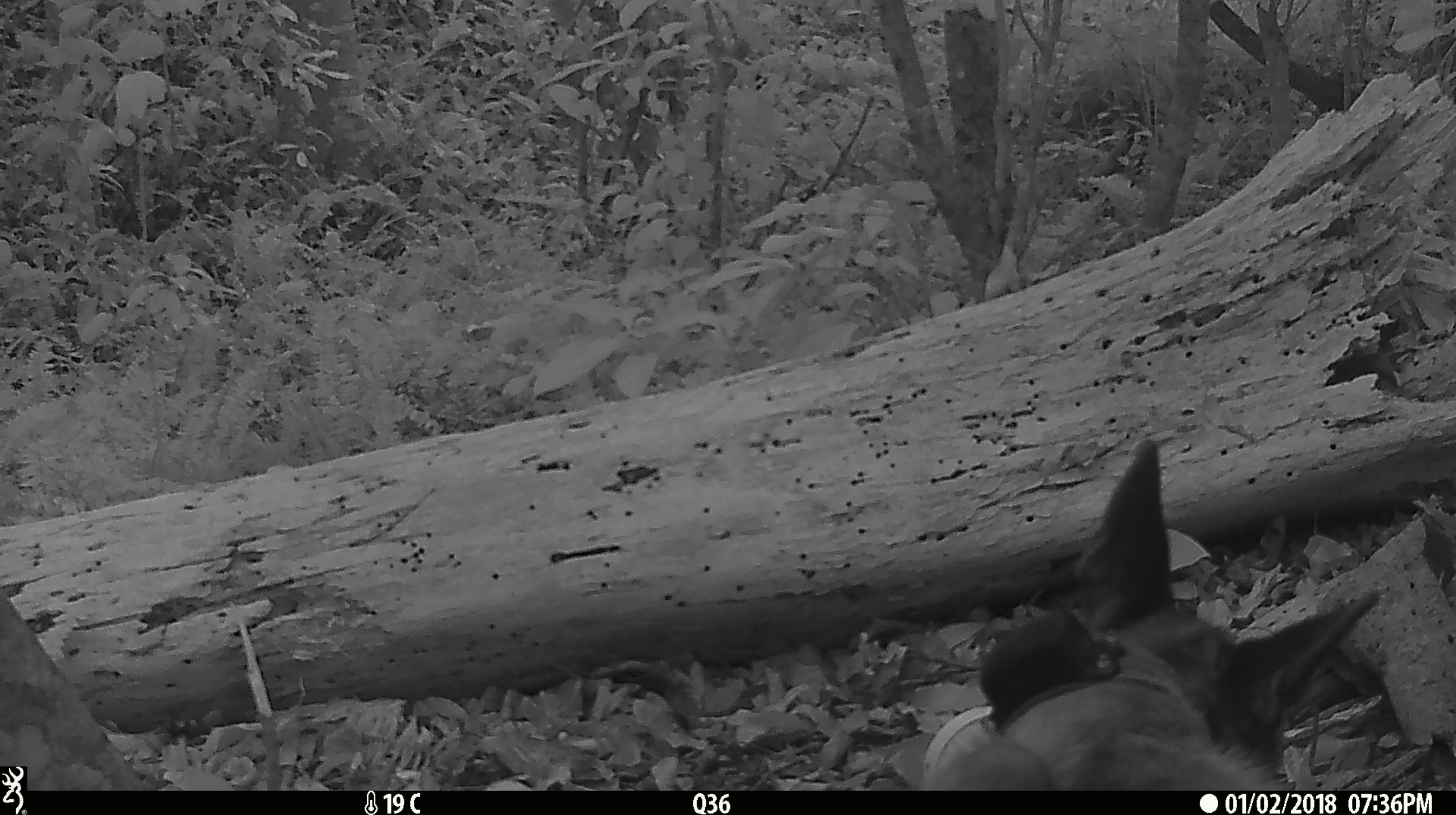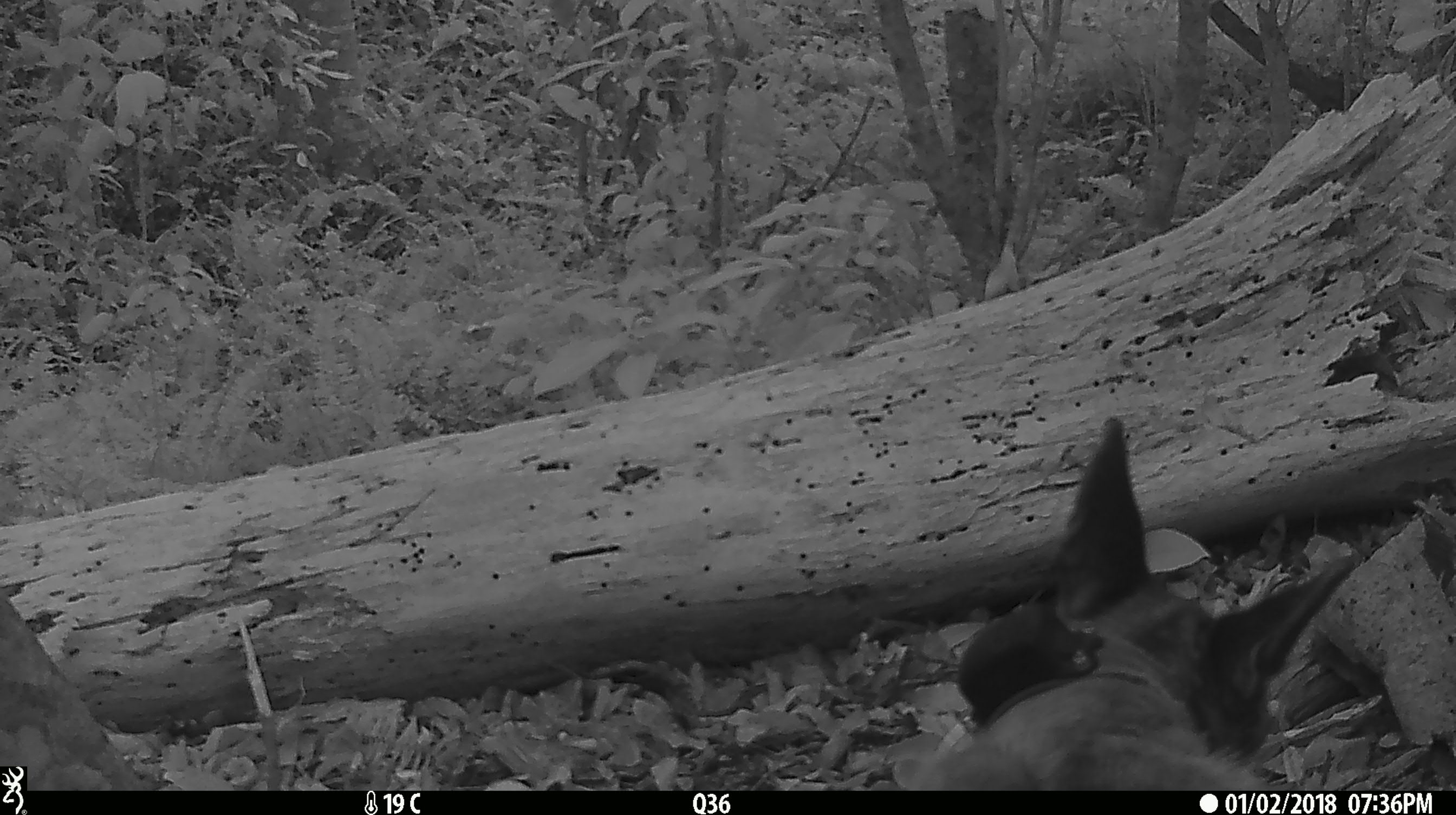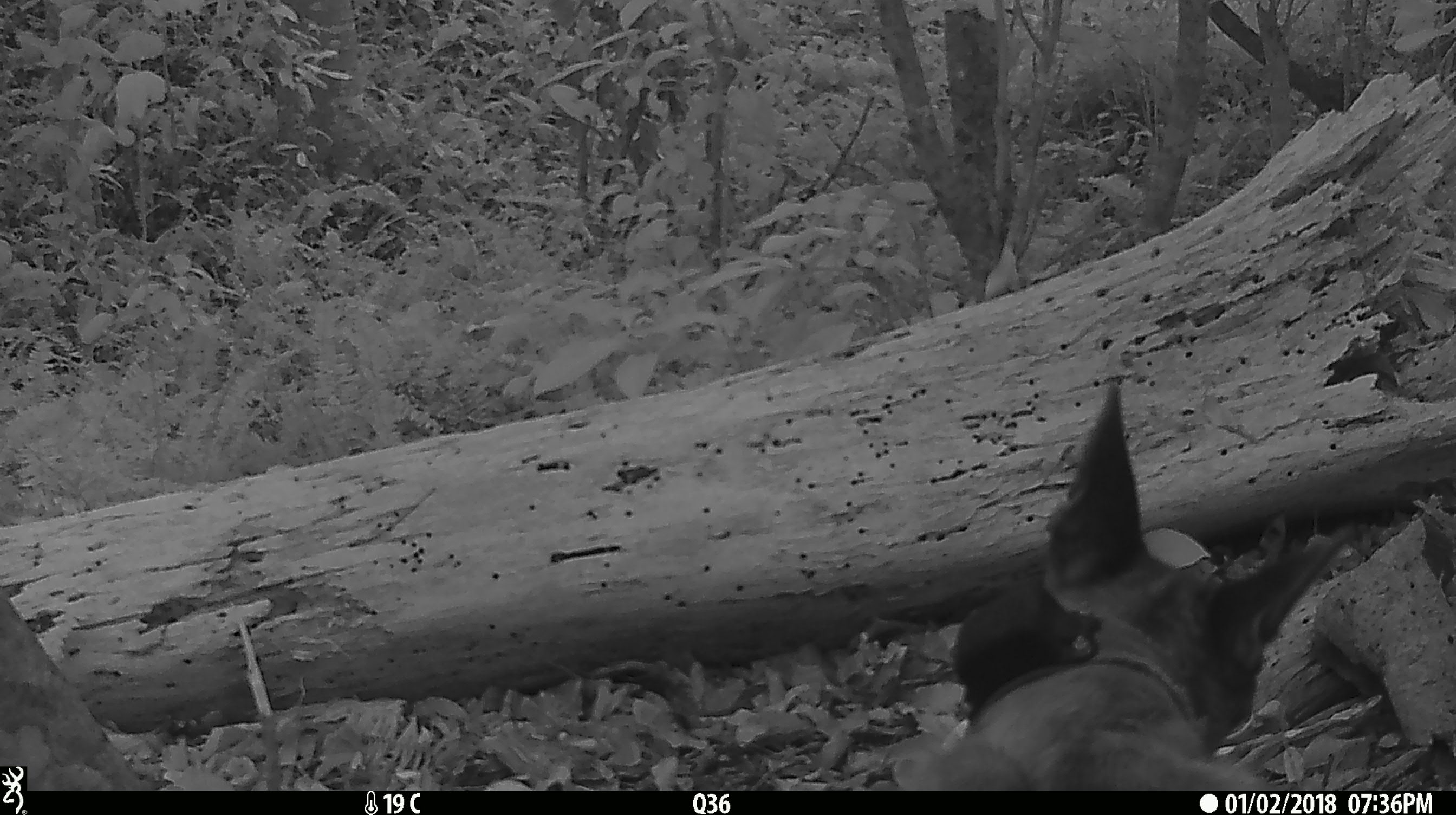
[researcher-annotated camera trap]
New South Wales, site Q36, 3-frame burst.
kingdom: Animalia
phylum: Chordata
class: Mammalia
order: Carnivora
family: Canidae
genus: Canis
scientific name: Canis familiaris dingo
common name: dingo